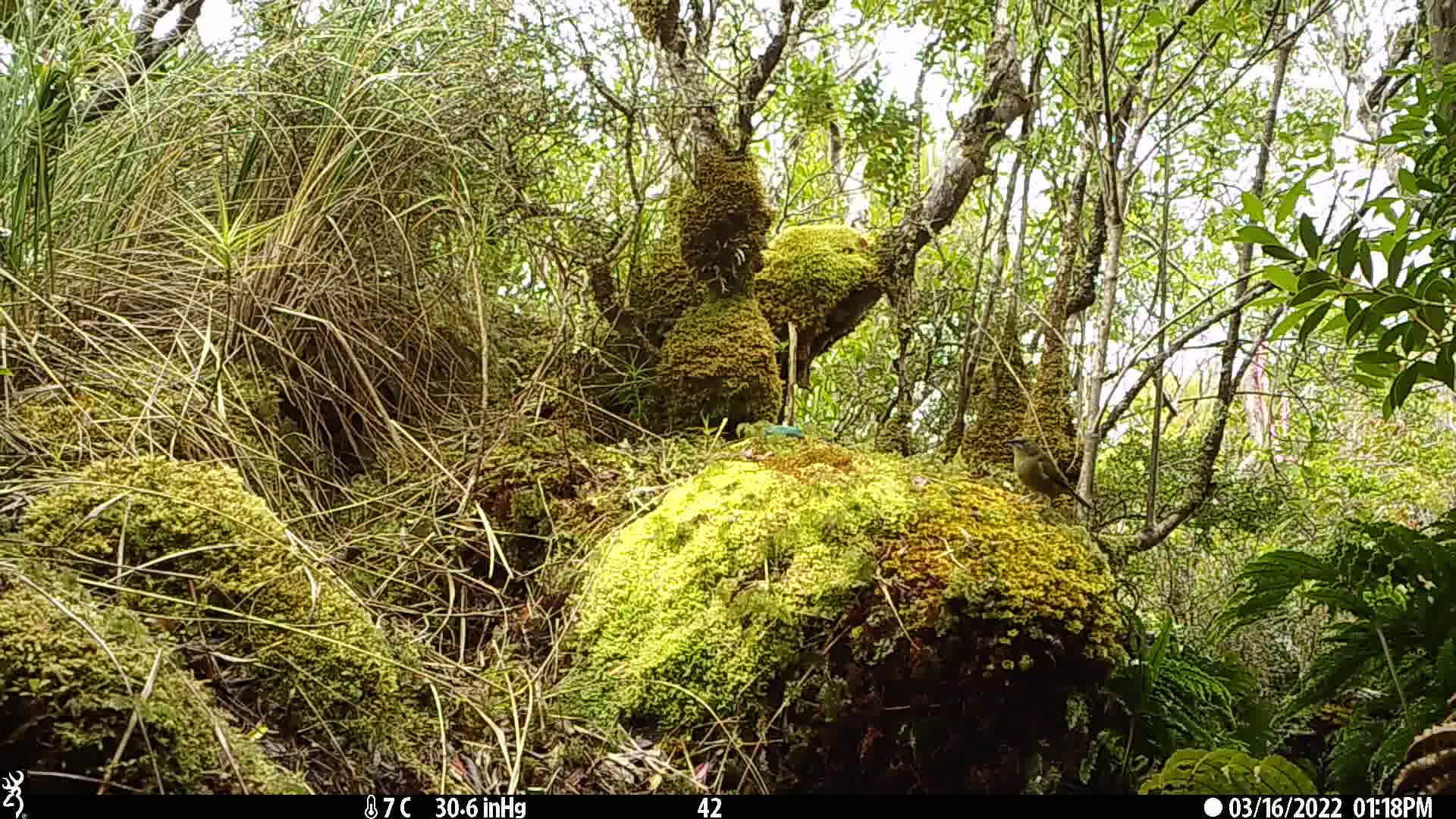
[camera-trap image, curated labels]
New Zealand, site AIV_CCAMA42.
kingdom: Animalia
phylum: Chordata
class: Aves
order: Passeriformes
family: Meliphagidae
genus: Anthornis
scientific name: Anthornis melanura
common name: new zealand bellbird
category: bellbird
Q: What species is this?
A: Bellbird (new zealand bellbird) (Anthornis melanura).